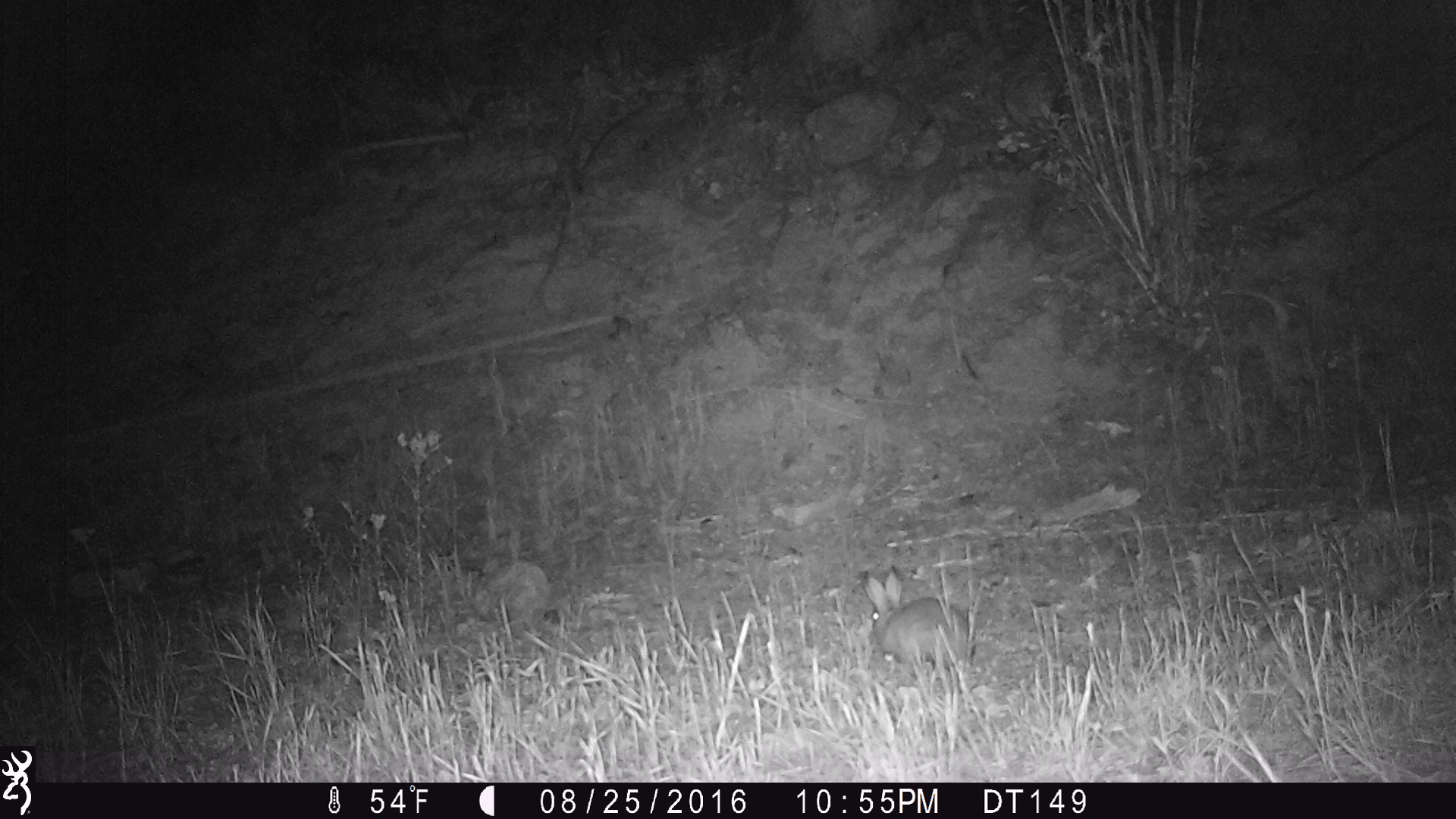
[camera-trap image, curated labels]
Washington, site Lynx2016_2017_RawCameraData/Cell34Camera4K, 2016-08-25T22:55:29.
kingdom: Animalia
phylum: Chordata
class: Mammalia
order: Lagomorpha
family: Leporidae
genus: Lepus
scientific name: Lepus americanus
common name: snowshoe hare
Lepus americanus (snowshoe hare). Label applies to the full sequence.